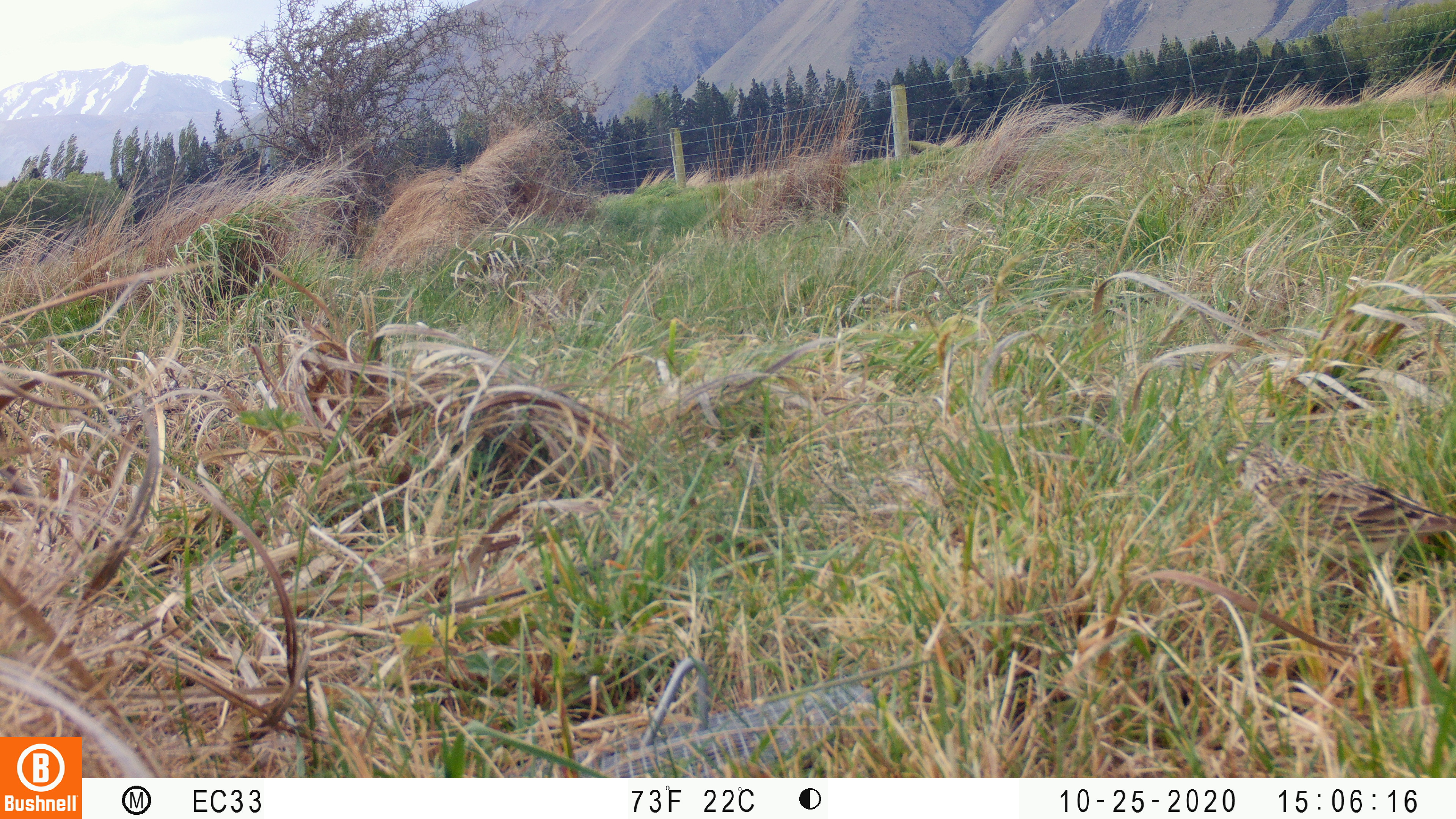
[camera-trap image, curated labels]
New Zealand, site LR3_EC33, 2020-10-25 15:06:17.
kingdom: Animalia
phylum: Chordata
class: Aves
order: Passeriformes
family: Motacillidae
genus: Anthus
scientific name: Anthus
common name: pipit